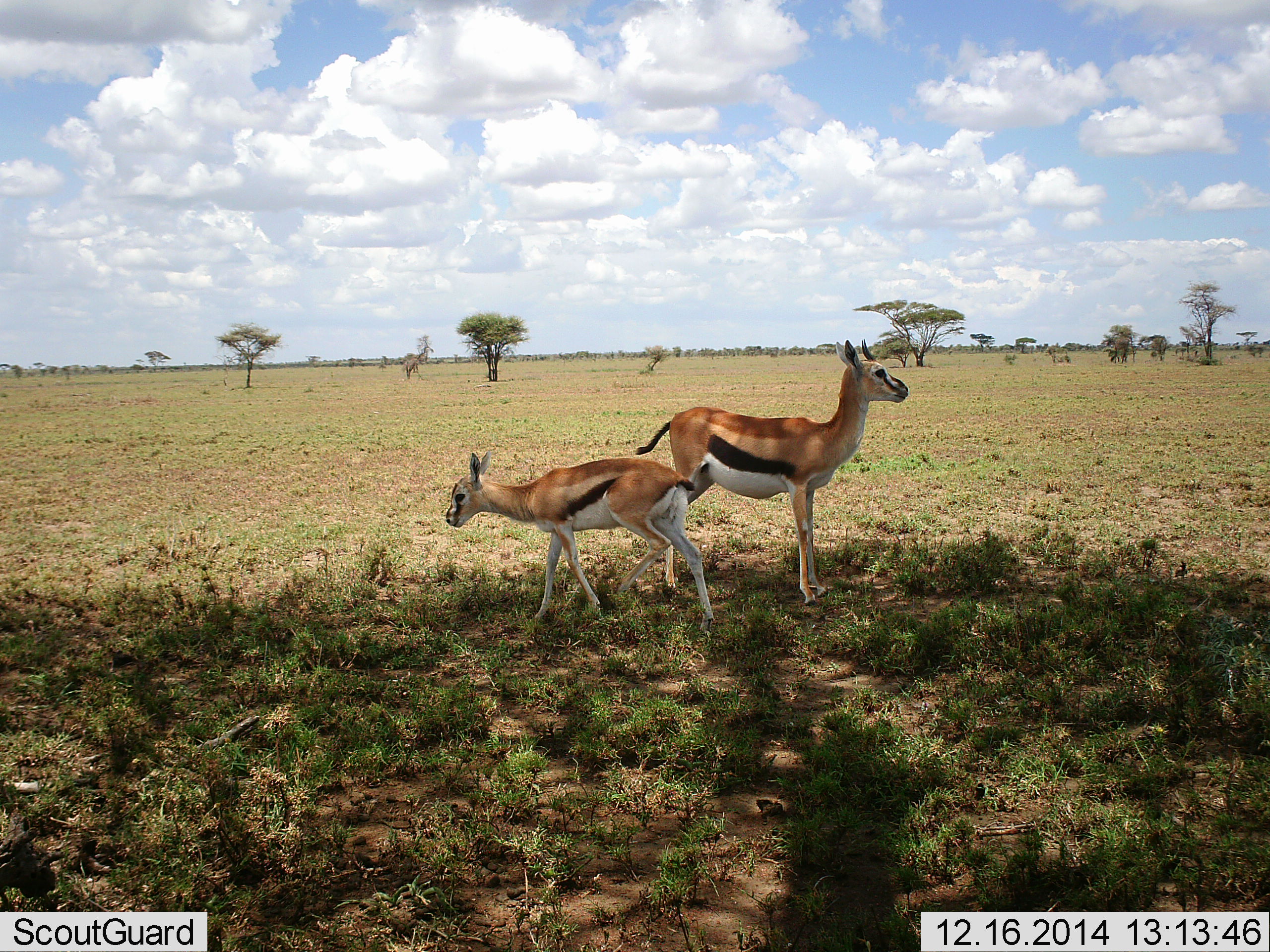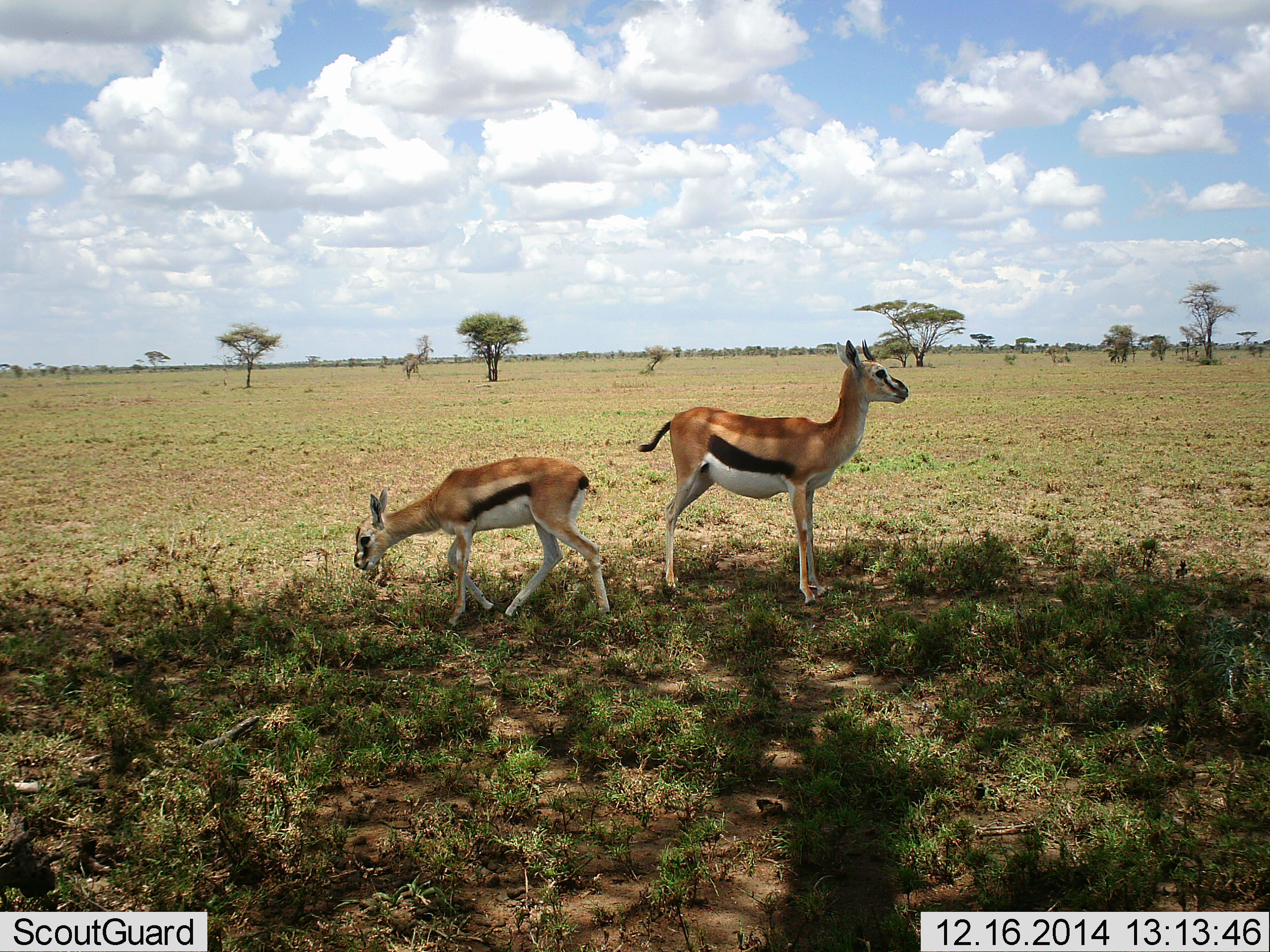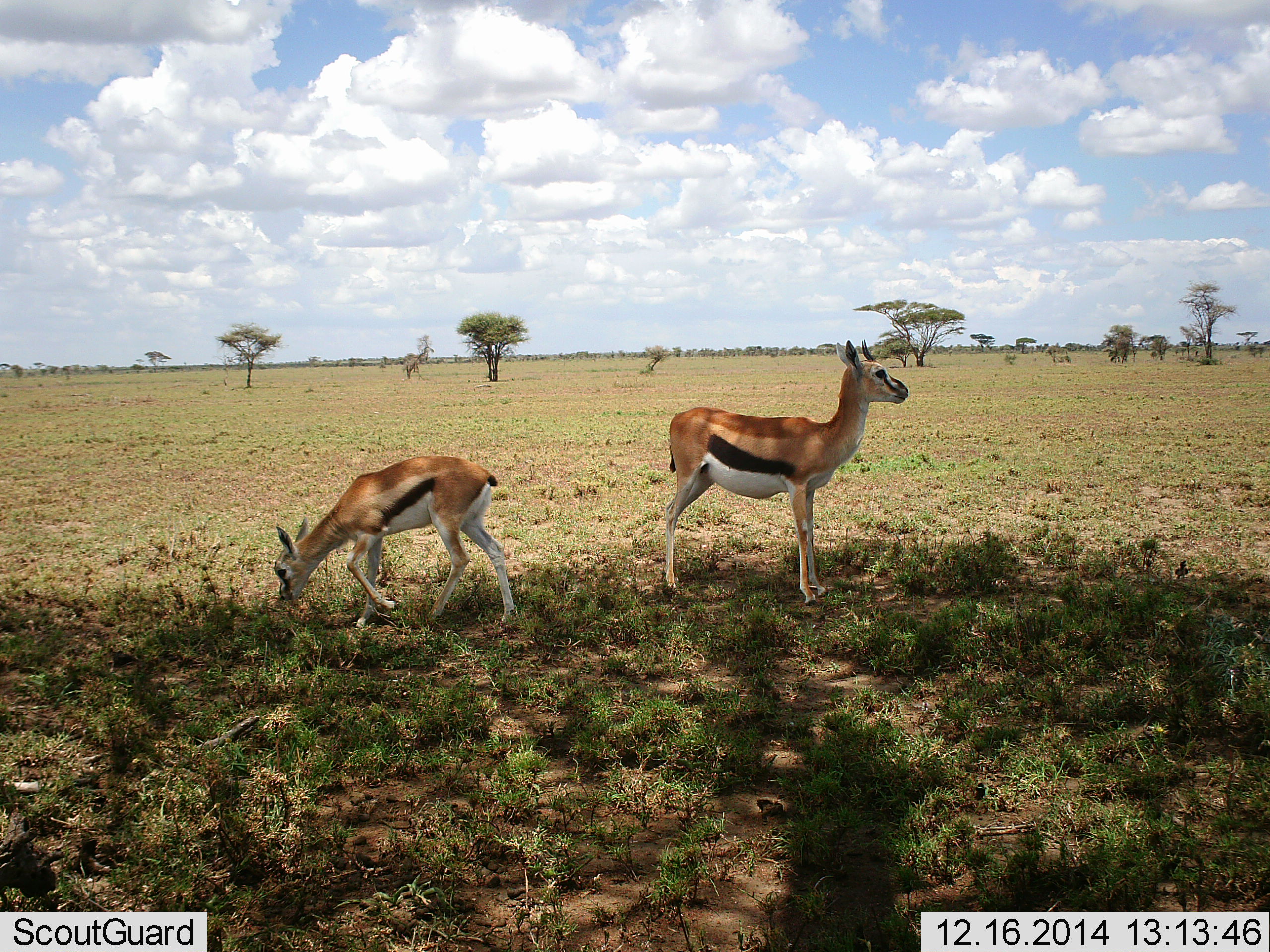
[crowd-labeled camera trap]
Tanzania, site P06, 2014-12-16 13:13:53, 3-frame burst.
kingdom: Animalia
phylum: Chordata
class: Mammalia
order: Artiodactyla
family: Bovidae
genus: Eudorcas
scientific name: Eudorcas thomsonii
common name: thomson's gazelle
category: gazellethomsons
Gazellethomsons (thomson's gazelle) (Eudorcas thomsonii), count 2. Behavior (volunteer vote fractions): standing 90%, resting 0%, moving 40%, interacting 0%. Young present (vote fraction): 40%. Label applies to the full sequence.